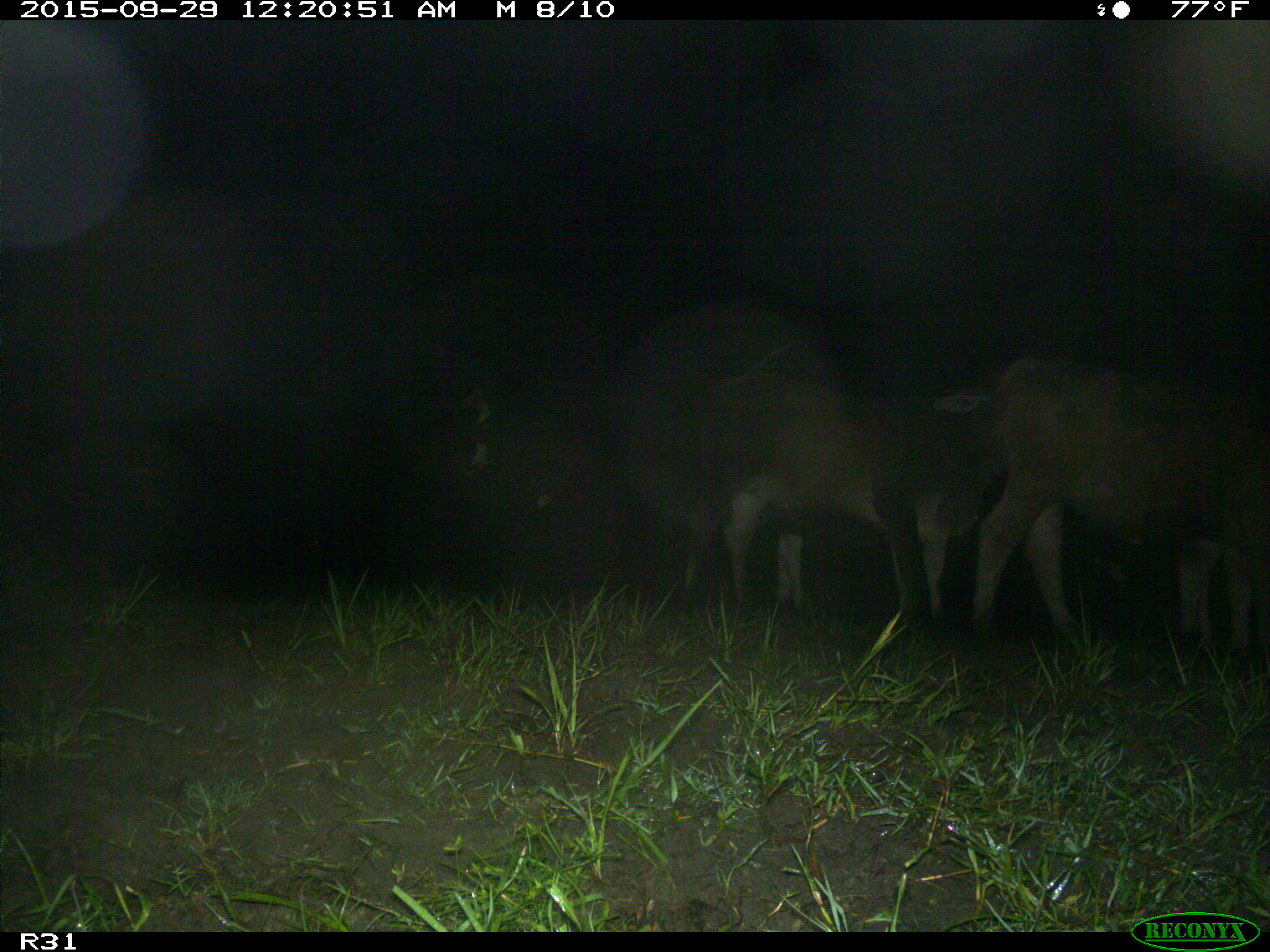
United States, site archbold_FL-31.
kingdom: Animalia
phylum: Chordata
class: Mammalia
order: Artiodactyla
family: Bovidae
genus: Bos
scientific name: Bos taurus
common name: domestic cow